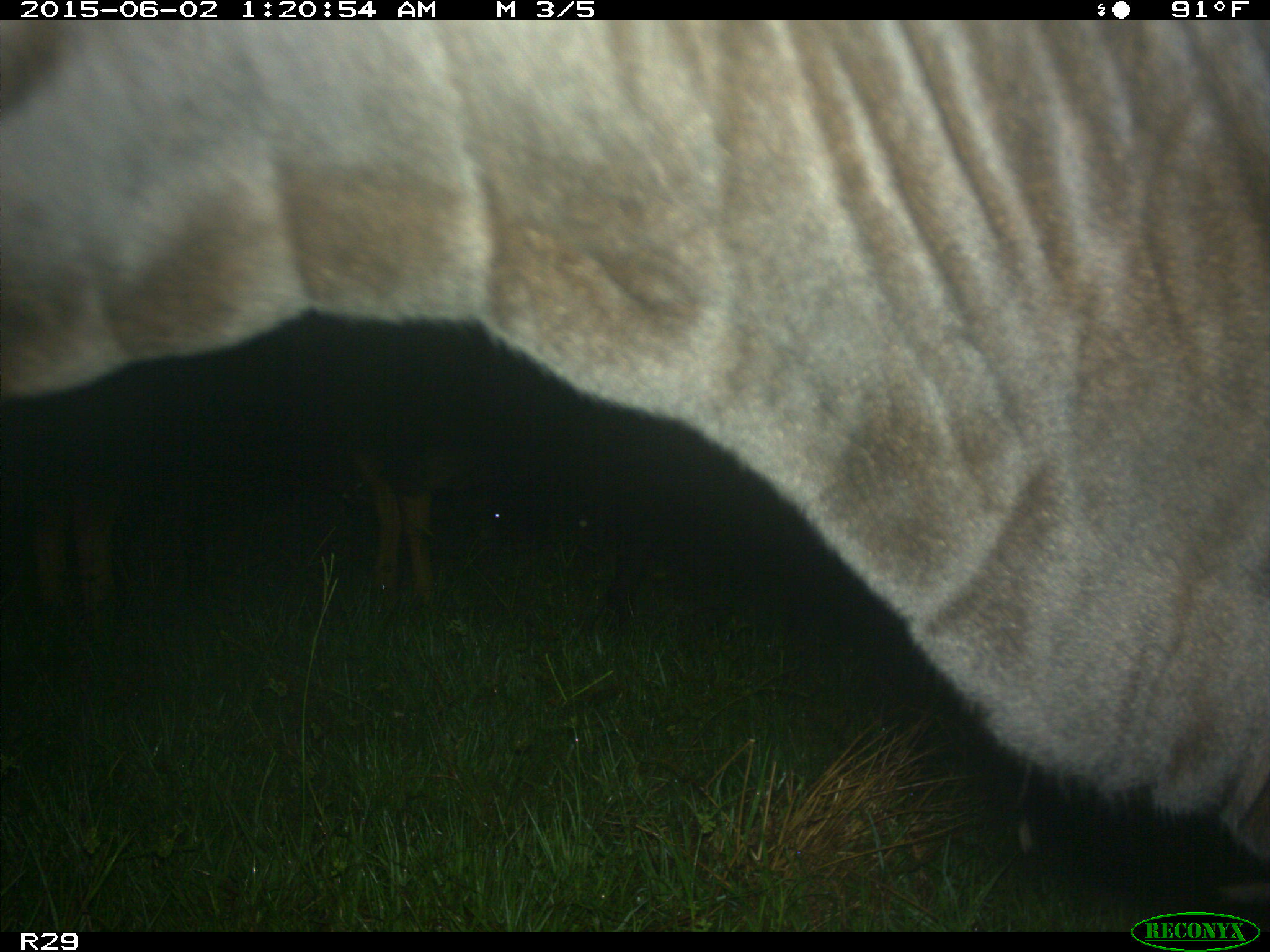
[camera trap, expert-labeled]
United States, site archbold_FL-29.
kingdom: Animalia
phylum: Chordata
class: Mammalia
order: Artiodactyla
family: Bovidae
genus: Bos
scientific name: Bos taurus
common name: domestic cow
Bos taurus (domestic cow).